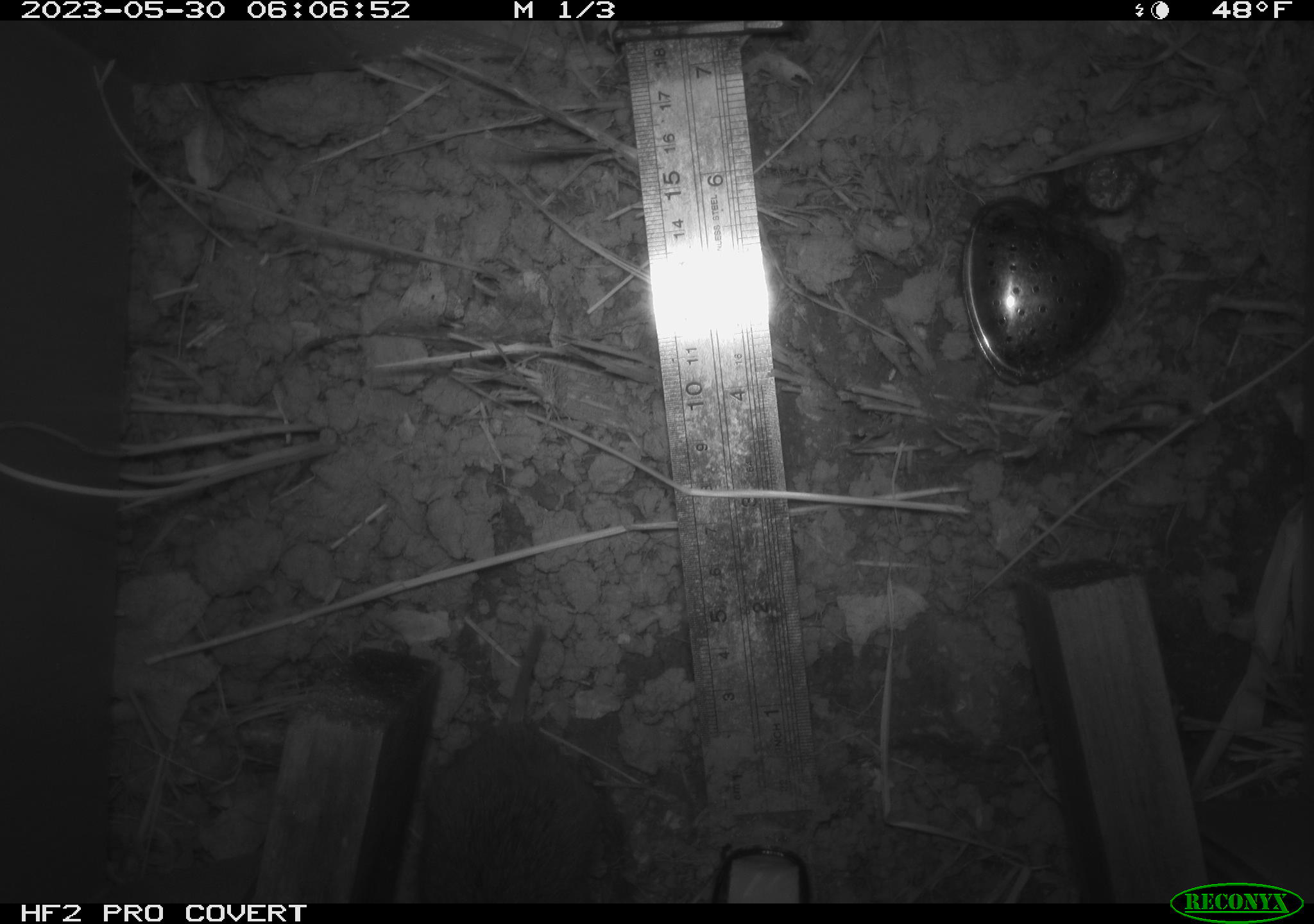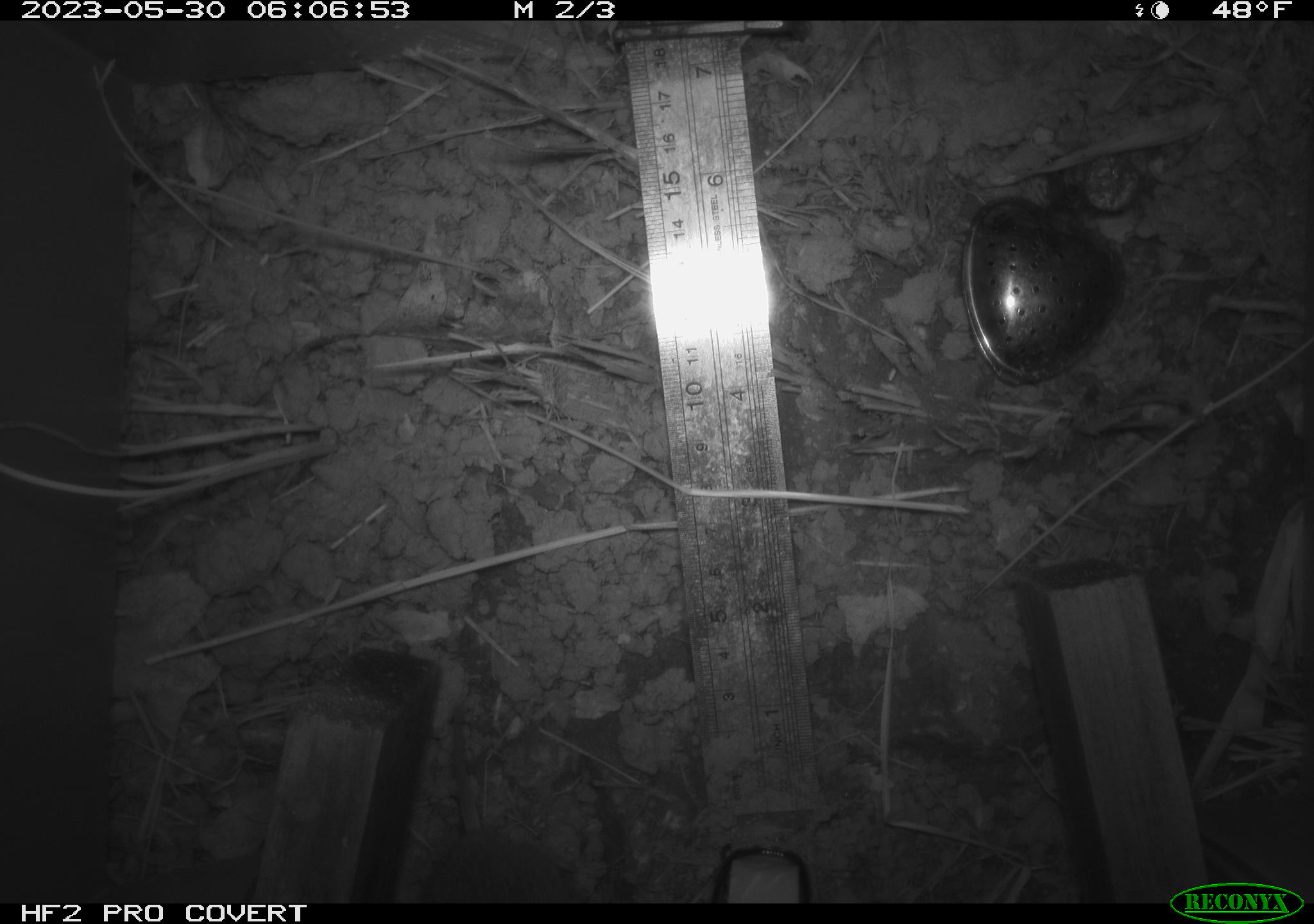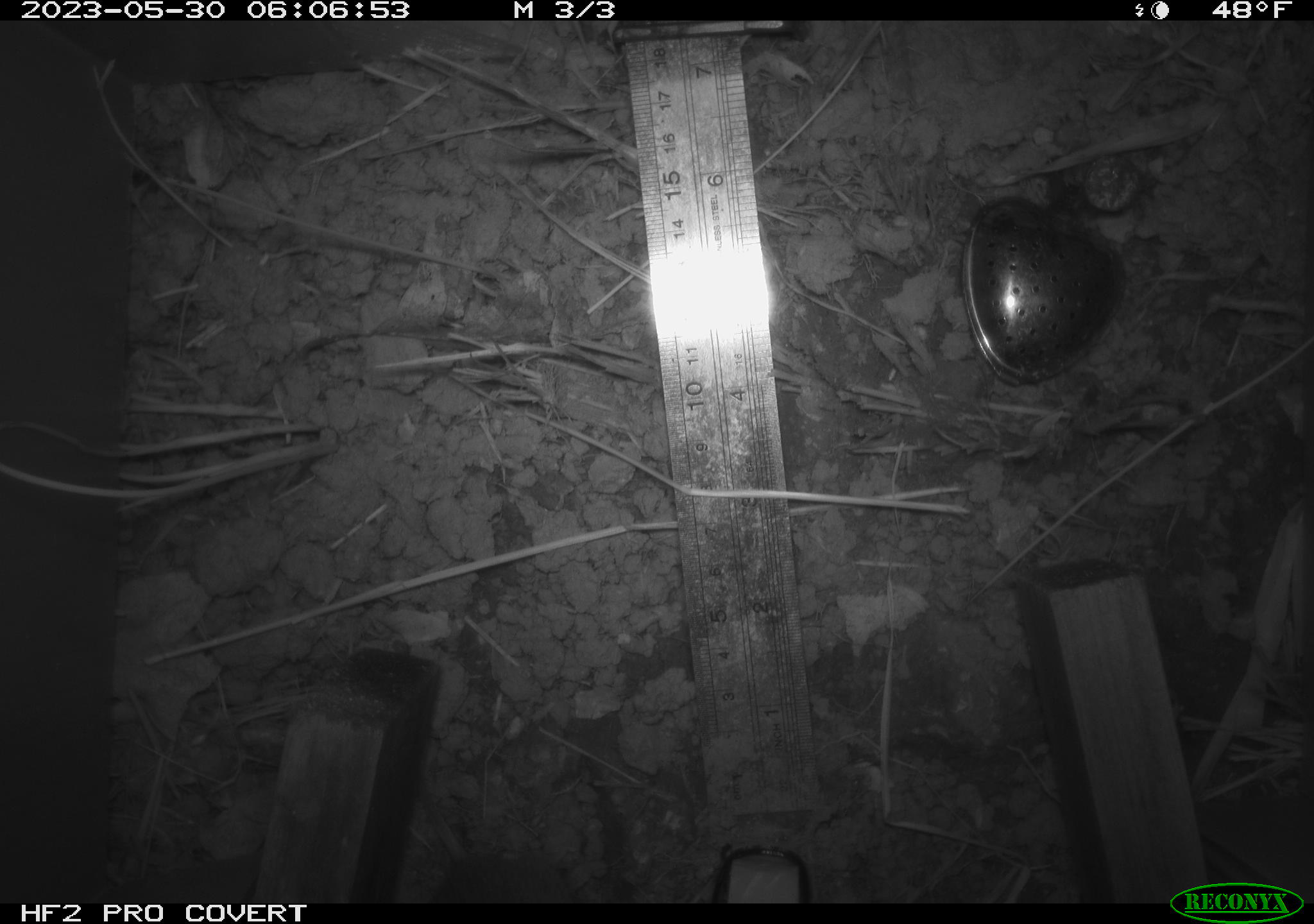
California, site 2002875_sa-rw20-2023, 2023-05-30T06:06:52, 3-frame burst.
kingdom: Animalia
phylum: Chordata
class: Mammalia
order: Rodentia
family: Cricetidae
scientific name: Arvicolinae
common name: voles, lemmings, and muskrats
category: arvicolinae subfamily